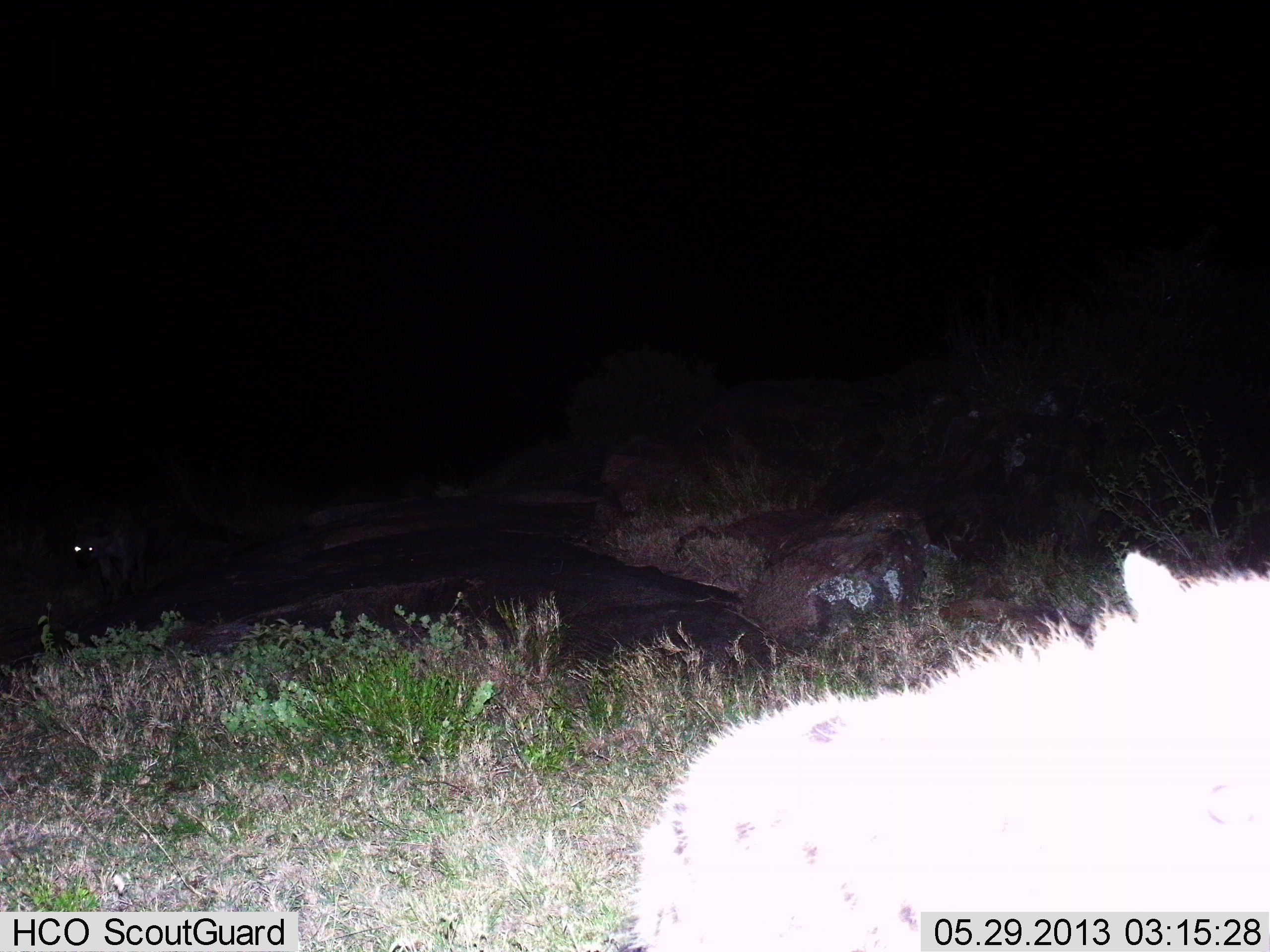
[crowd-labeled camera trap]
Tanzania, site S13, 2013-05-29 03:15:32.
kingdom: Animalia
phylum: Chordata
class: Mammalia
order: Carnivora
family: Hyaenidae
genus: Crocuta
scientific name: Crocuta crocuta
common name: spotted hyena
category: hyenaspotted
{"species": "hyenaspotted (spotted hyena) (Crocuta crocuta)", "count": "2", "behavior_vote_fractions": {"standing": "67%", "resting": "8%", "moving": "25%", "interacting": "8%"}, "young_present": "0%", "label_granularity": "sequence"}